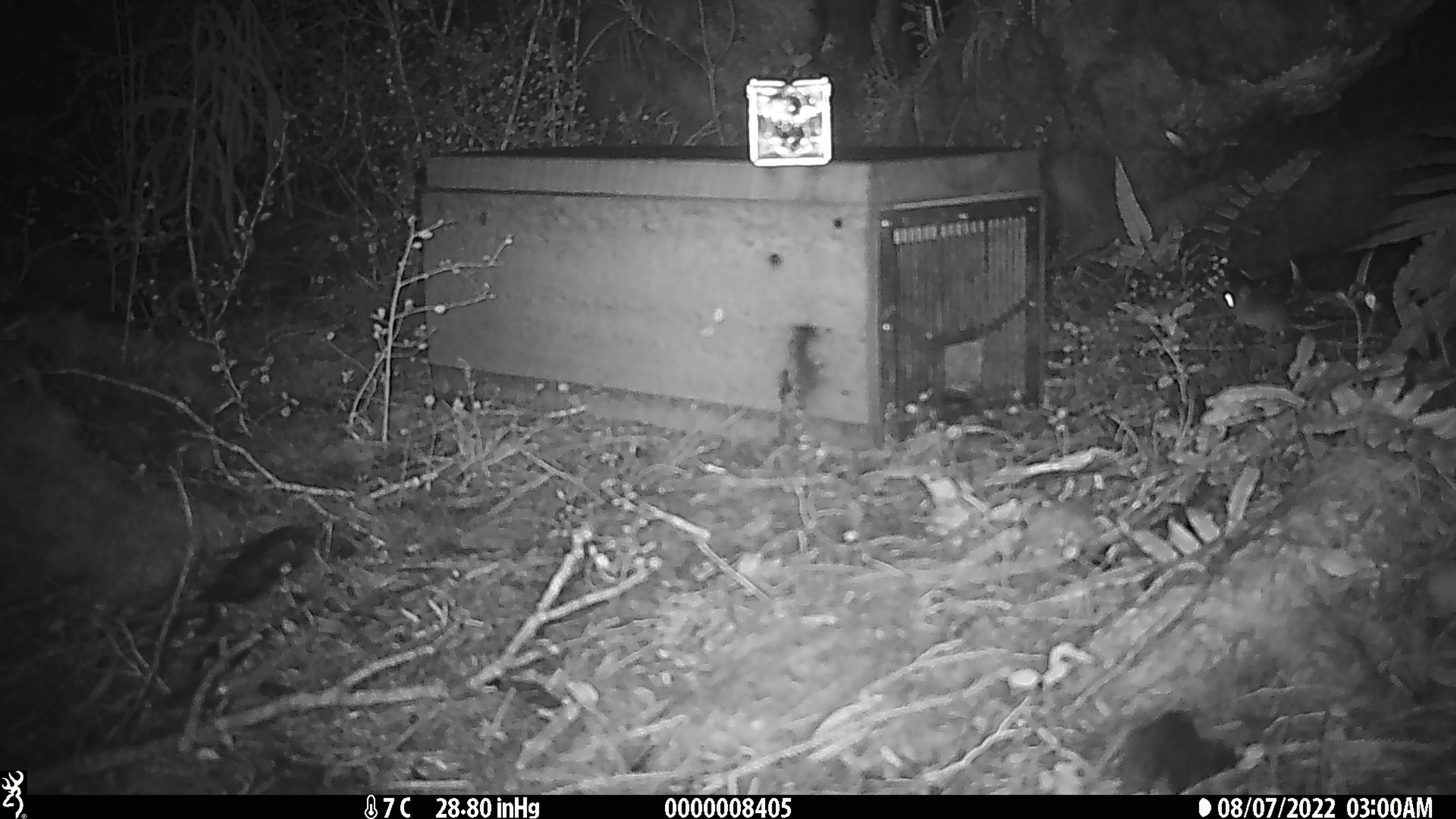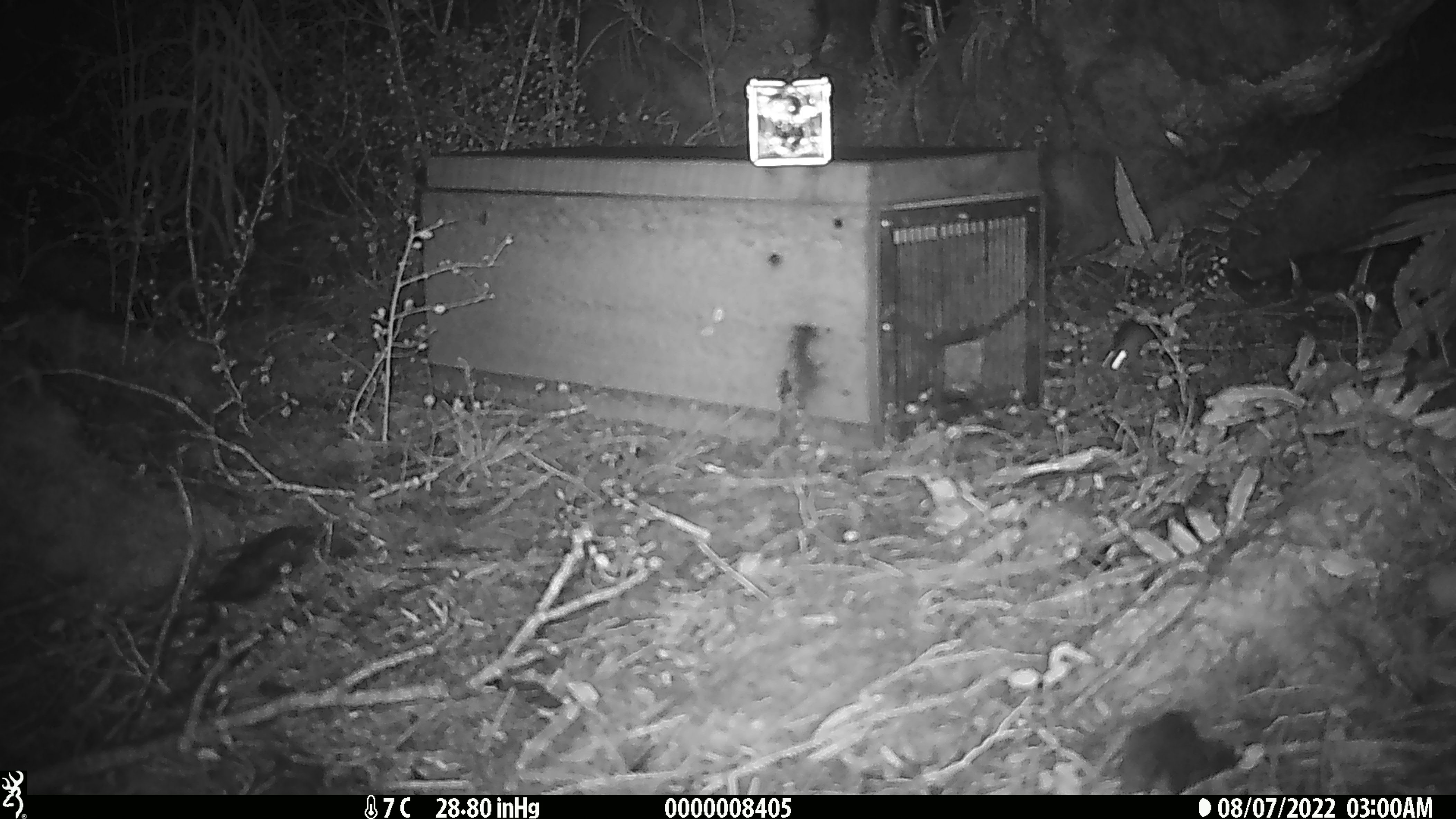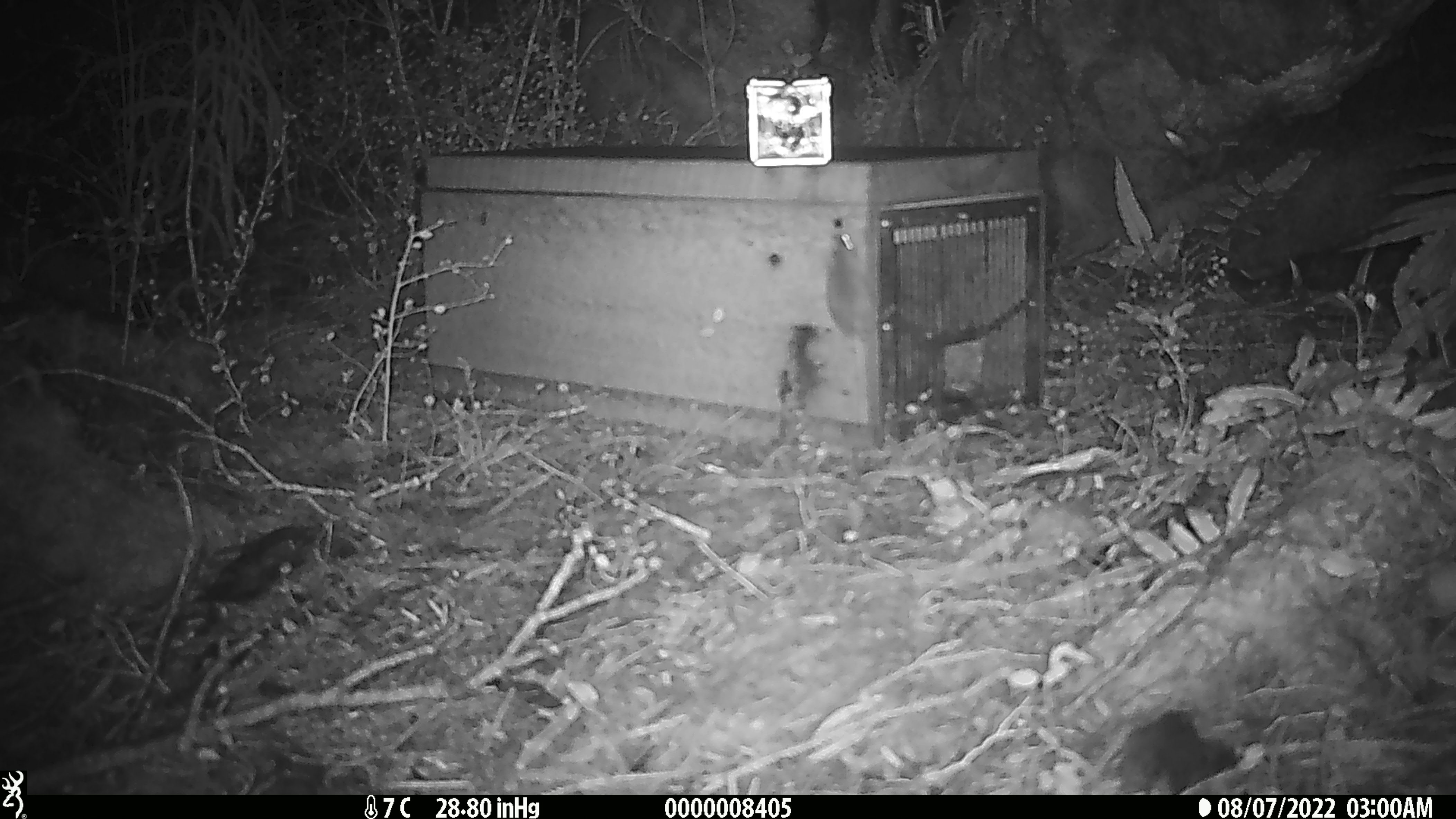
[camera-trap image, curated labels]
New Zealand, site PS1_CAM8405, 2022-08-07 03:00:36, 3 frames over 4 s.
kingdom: Animalia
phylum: Chordata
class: Mammalia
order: Rodentia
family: Muridae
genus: Mus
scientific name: Mus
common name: mouse